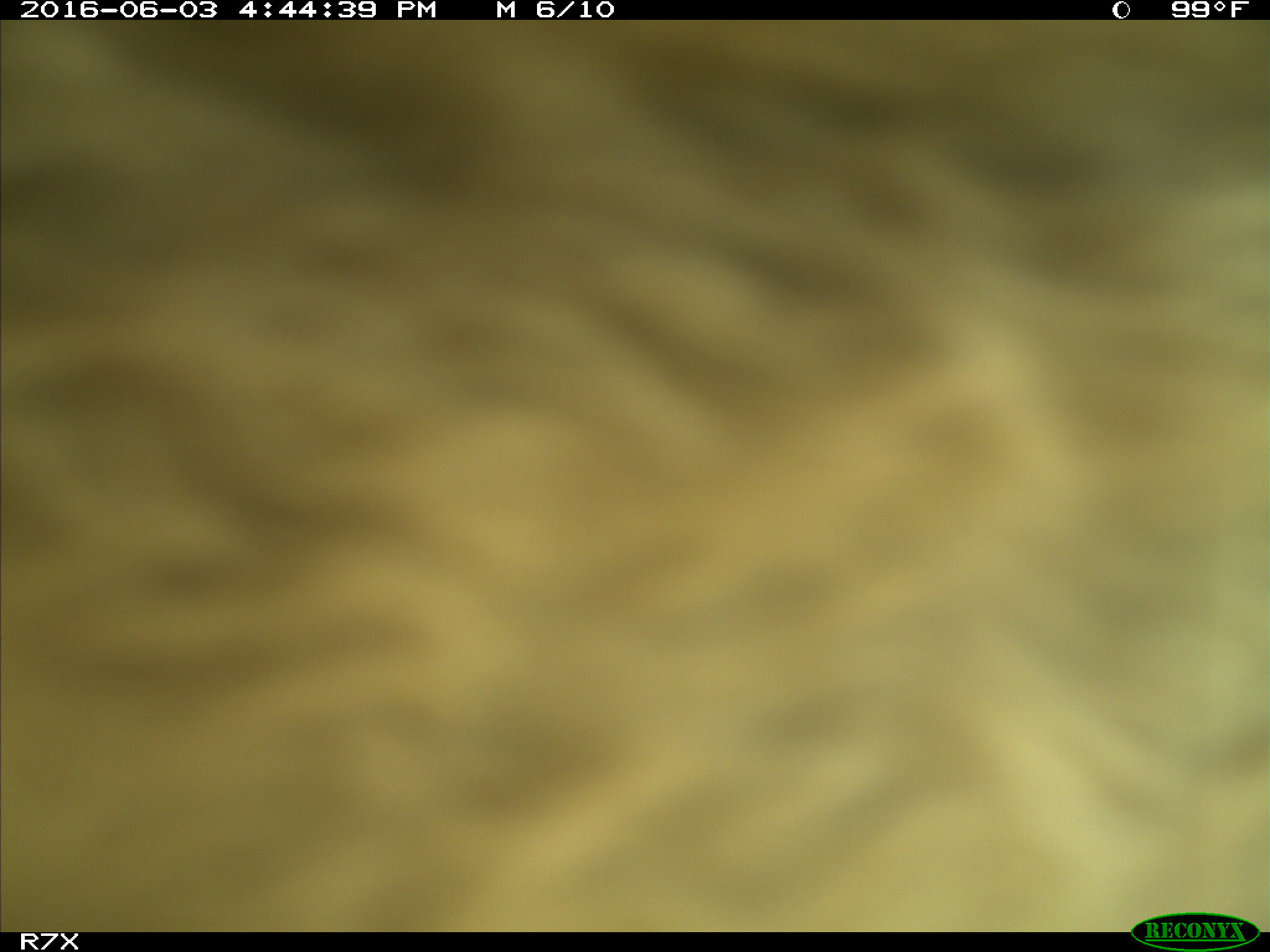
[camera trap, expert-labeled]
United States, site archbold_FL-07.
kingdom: Animalia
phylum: Chordata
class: Mammalia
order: Artiodactyla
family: Bovidae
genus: Bos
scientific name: Bos taurus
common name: domestic cow